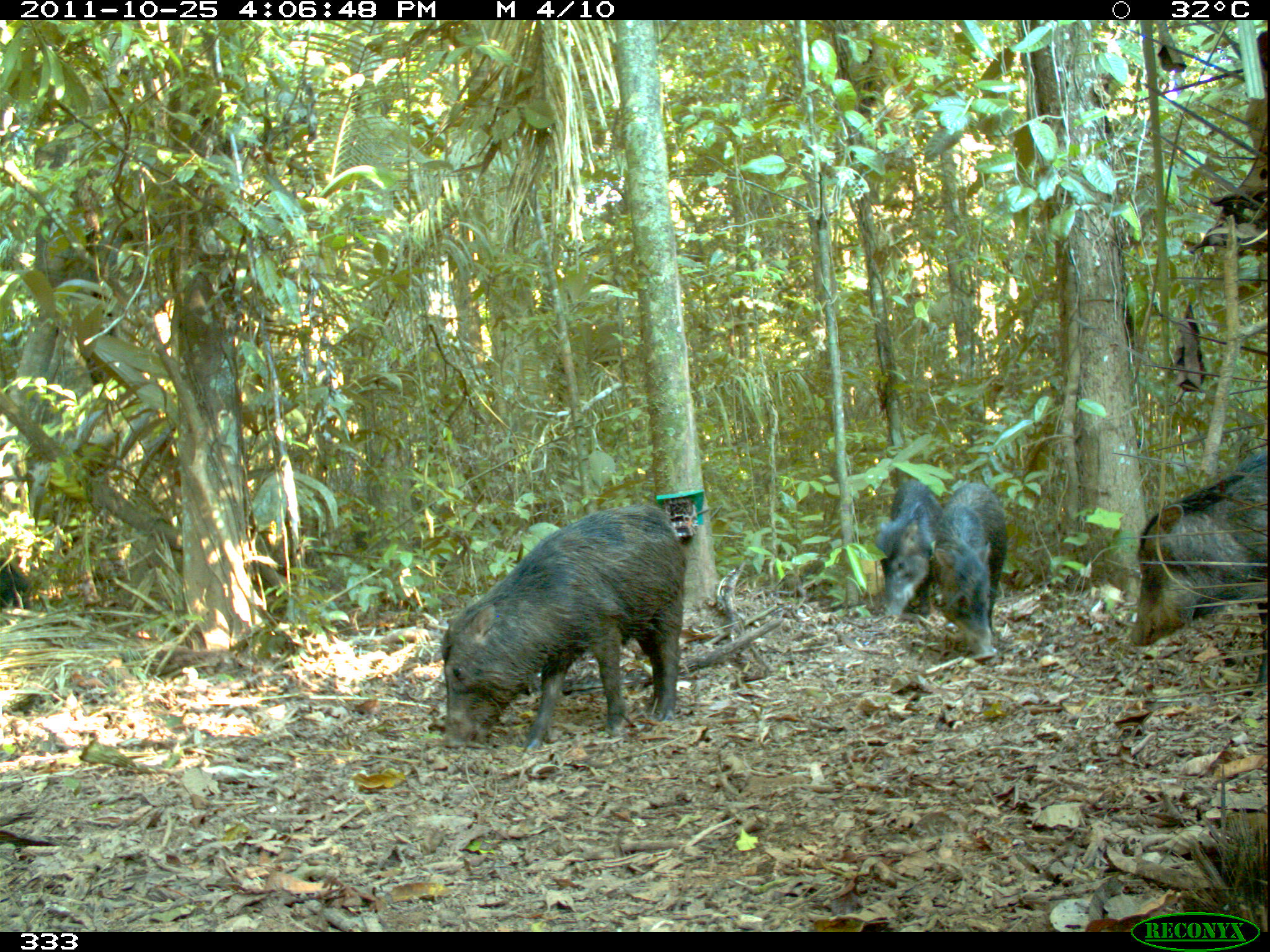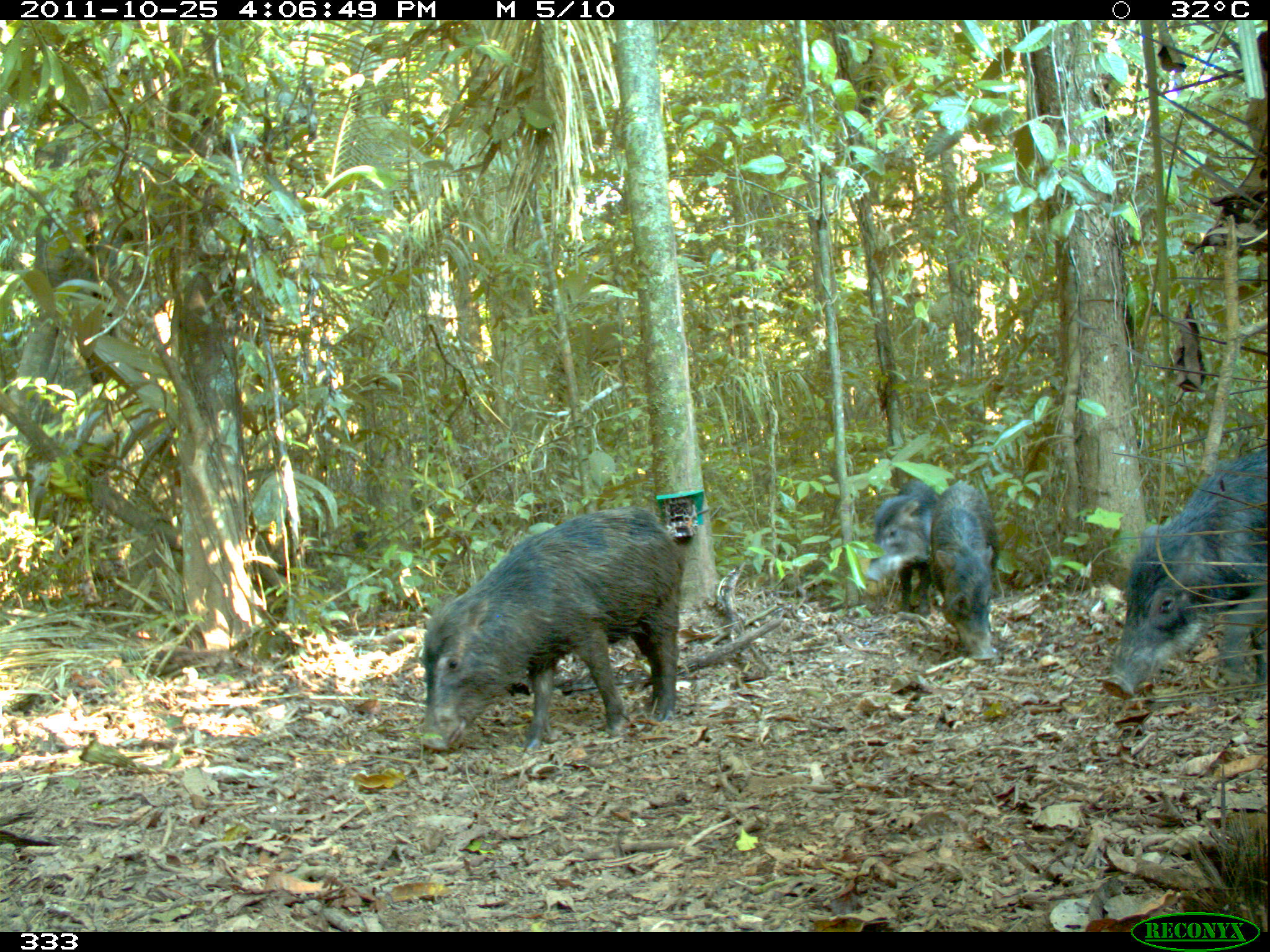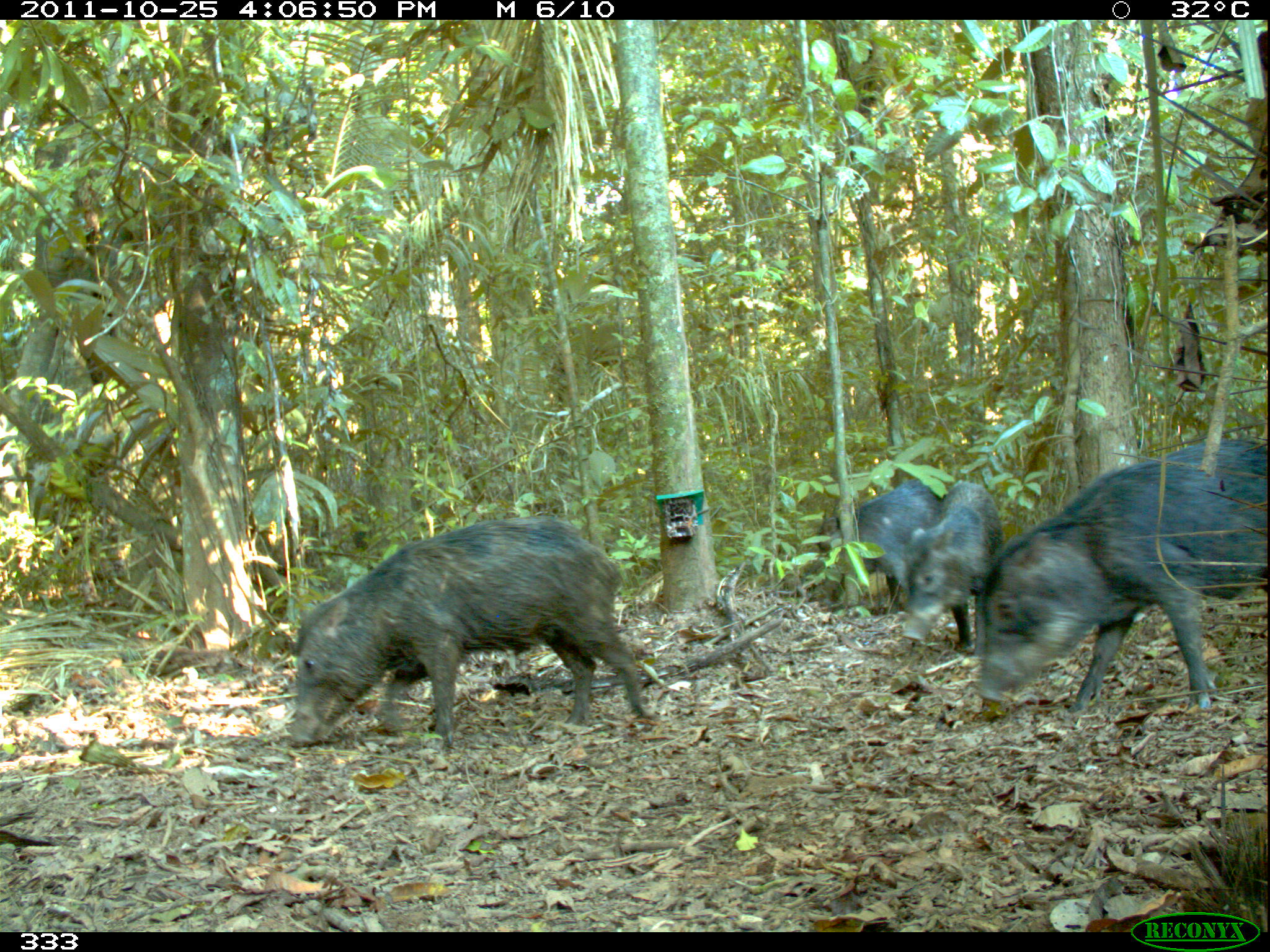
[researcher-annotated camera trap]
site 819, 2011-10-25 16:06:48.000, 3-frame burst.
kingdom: Animalia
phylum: Chordata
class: Mammalia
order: Artiodactyla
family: Tayassuidae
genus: Tayassu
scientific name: Tayassu pecari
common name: white-lipped peccary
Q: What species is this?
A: Tayassu pecari (white-lipped peccary).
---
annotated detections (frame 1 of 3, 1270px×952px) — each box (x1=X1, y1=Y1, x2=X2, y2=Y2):
tayassu pecari: (x1=440, y1=506, x2=685, y2=756); (x1=1127, y1=453, x2=1267, y2=698); (x1=933, y1=482, x2=1008, y2=659); (x1=877, y1=482, x2=935, y2=628)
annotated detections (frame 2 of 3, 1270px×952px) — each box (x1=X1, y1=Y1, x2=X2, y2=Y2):
tayassu pecari: (x1=414, y1=500, x2=688, y2=760); (x1=1095, y1=445, x2=1266, y2=700); (x1=929, y1=474, x2=1003, y2=666); (x1=858, y1=473, x2=941, y2=614)